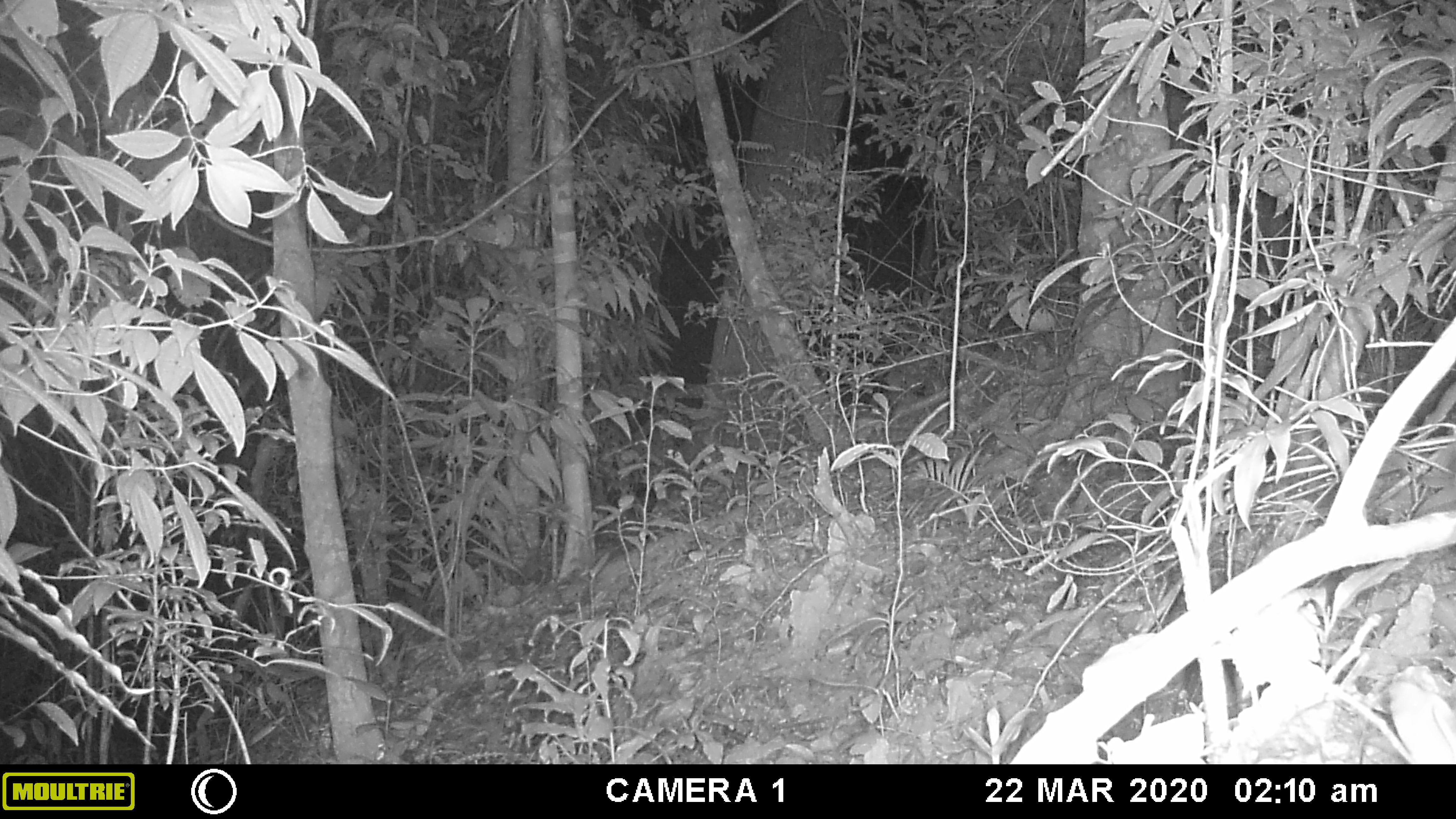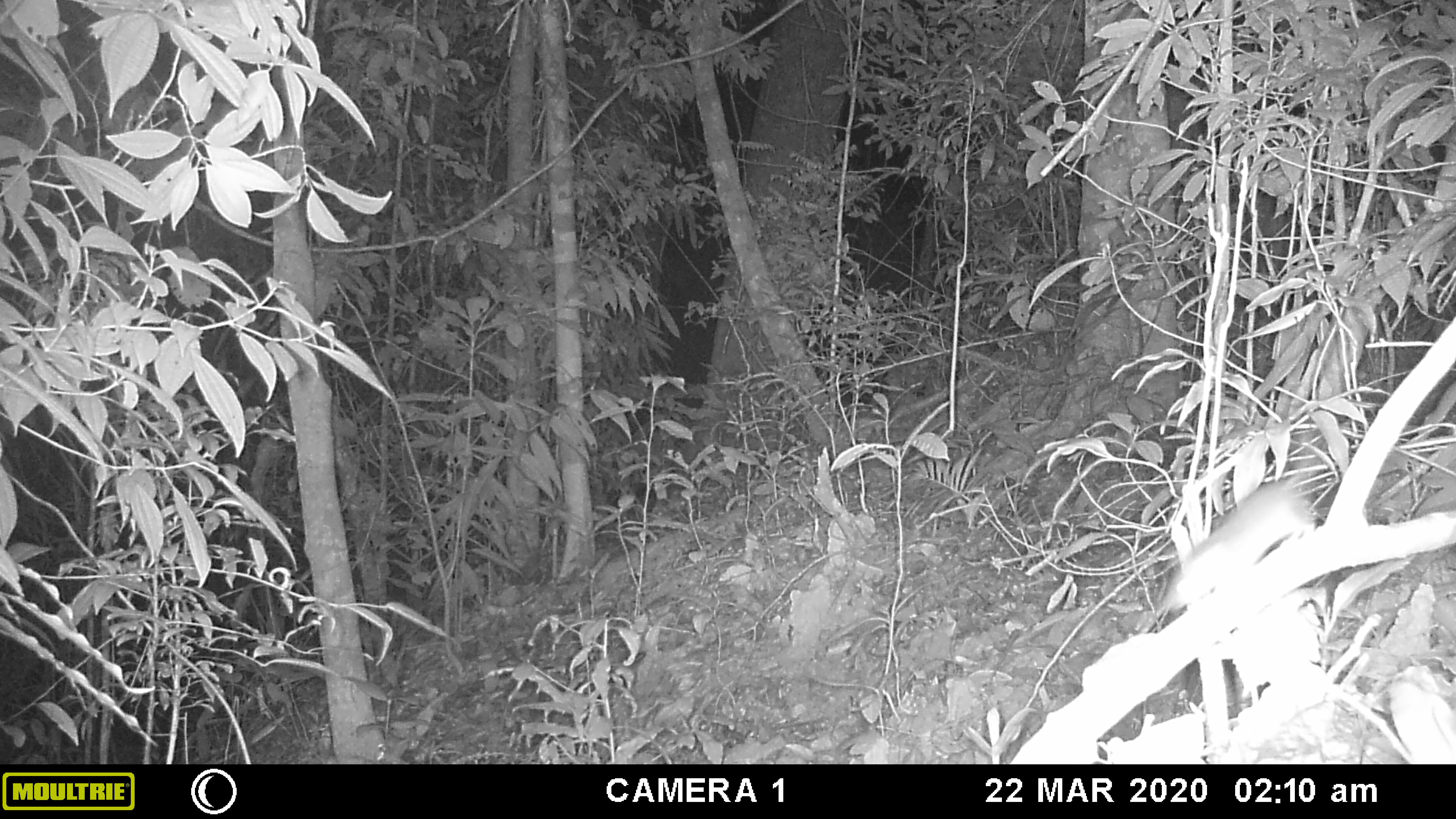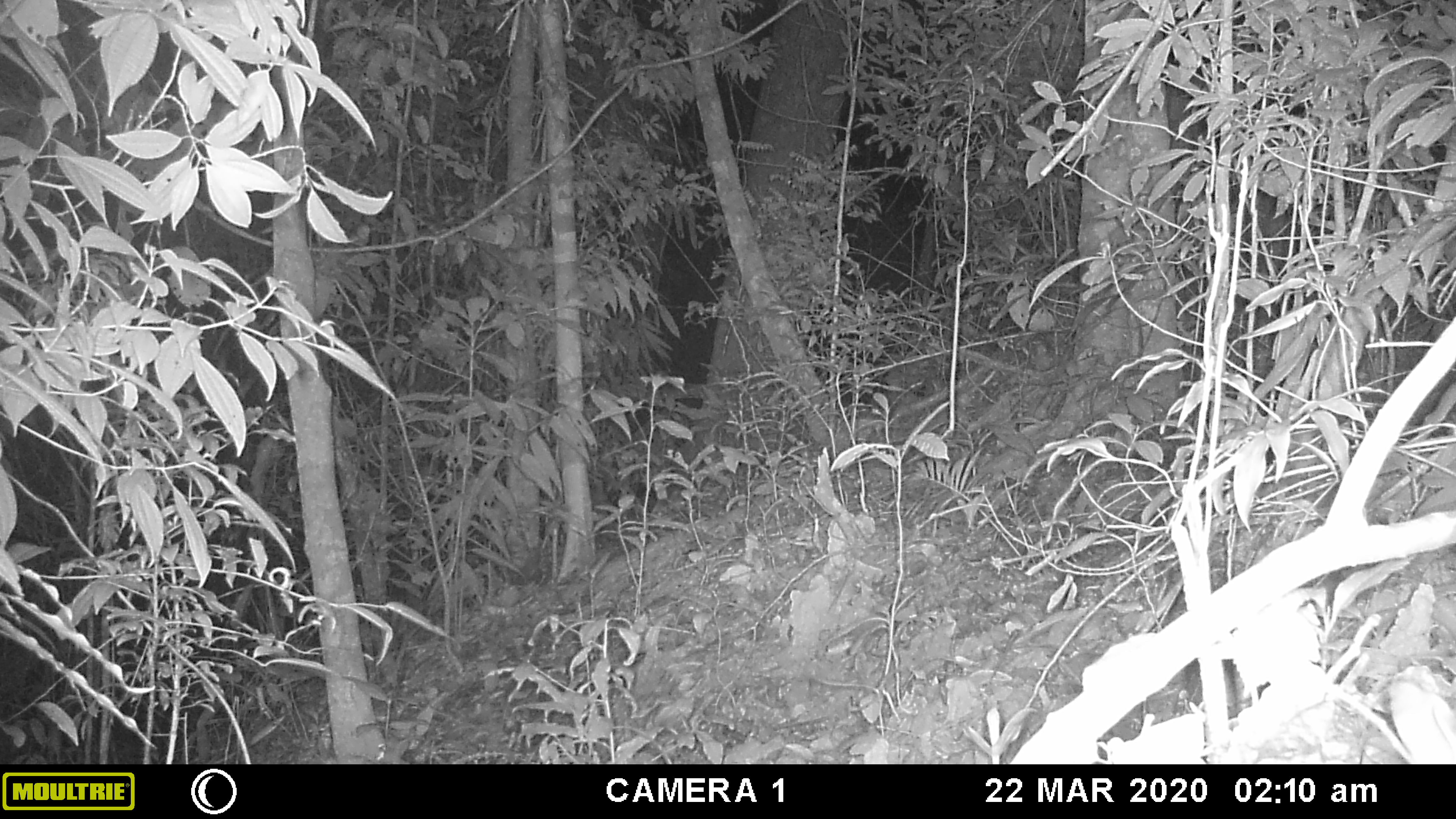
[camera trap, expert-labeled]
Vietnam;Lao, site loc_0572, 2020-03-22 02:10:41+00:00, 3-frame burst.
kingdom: Animalia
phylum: Chordata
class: Mammalia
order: Rodentia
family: Muridae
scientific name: Muridae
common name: old-world mice and rats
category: unidentified murid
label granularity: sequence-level